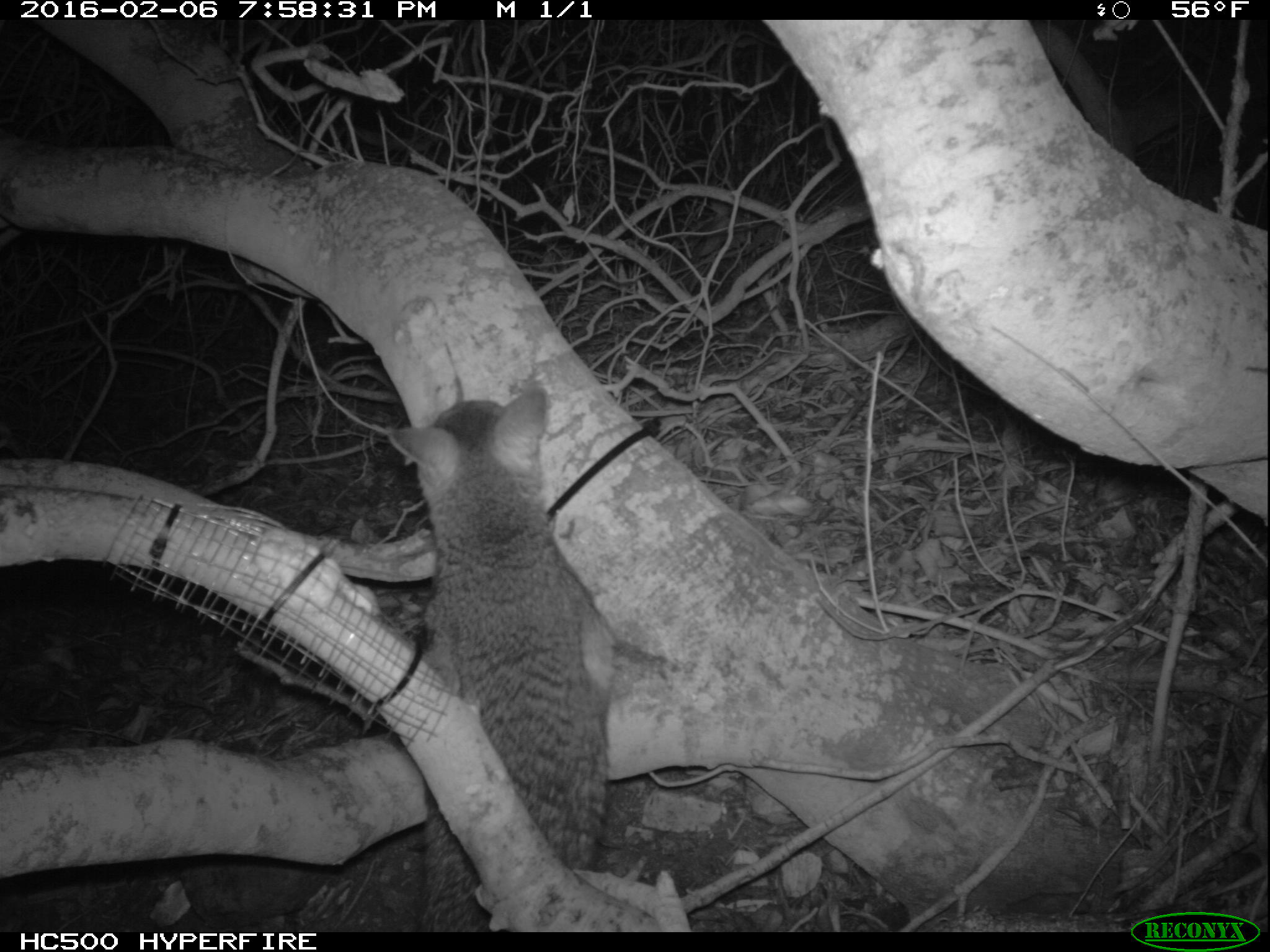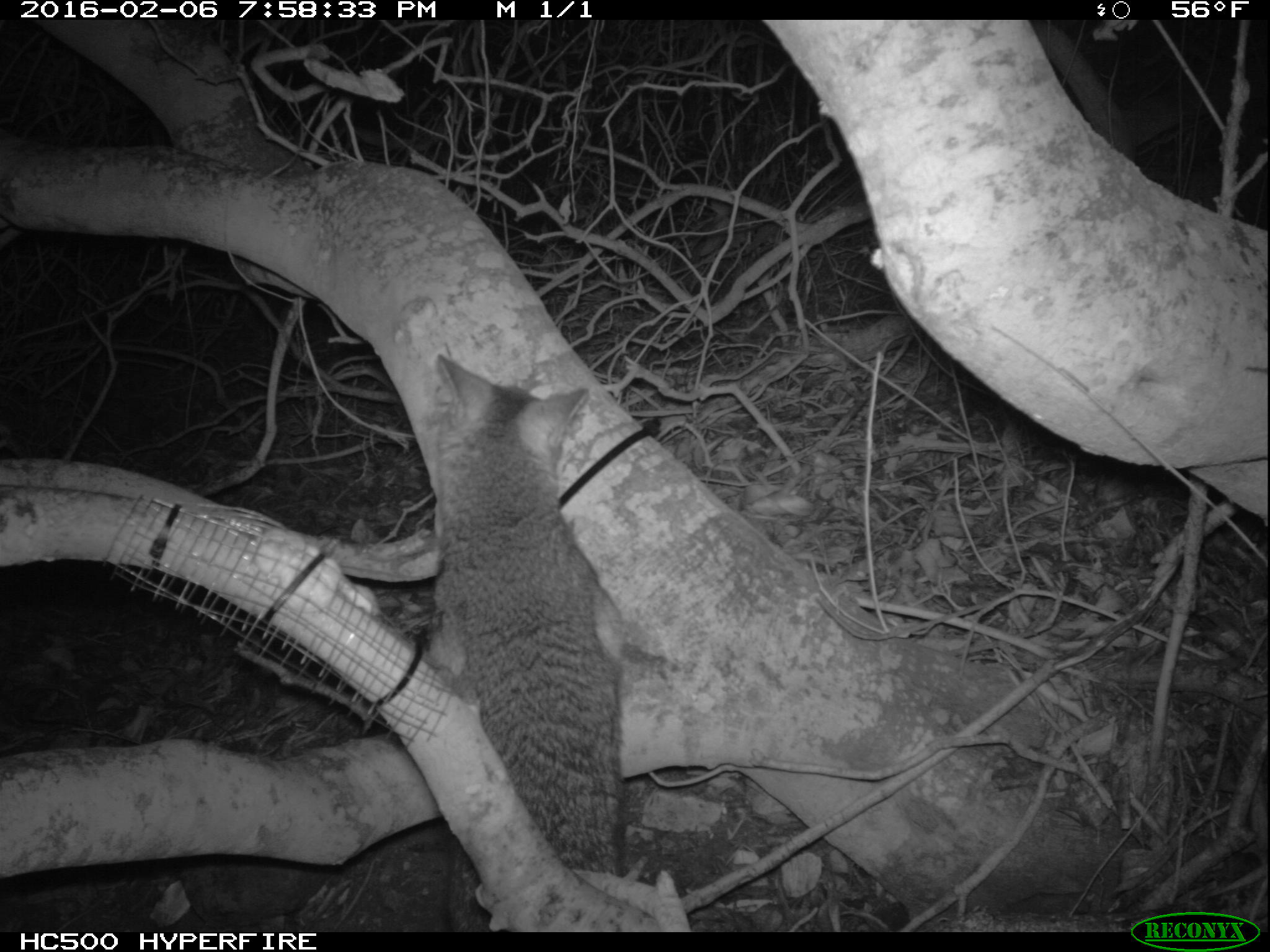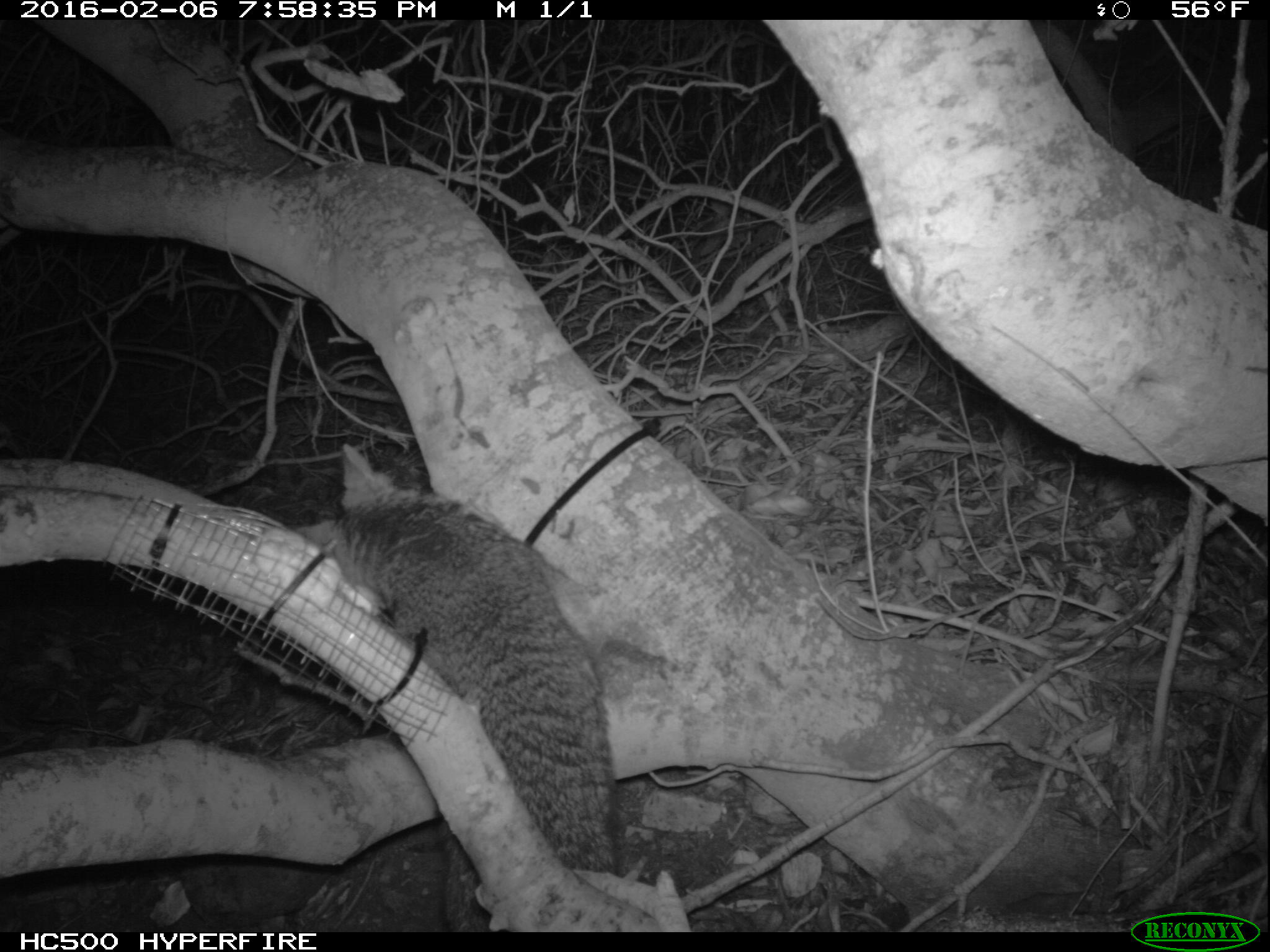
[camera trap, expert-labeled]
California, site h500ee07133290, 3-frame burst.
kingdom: Animalia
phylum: Chordata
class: Mammalia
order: Carnivora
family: Canidae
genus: Urocyon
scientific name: Urocyon littoralis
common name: island fox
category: fox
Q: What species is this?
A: Fox (island fox) (Urocyon littoralis).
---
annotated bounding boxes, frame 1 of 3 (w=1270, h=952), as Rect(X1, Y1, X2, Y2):
fox: Rect(387, 385, 615, 930)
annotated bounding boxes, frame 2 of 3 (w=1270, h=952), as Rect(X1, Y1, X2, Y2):
fox: Rect(420, 353, 624, 932)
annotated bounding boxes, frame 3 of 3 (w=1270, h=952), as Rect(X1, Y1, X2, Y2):
fox: Rect(288, 443, 624, 933)